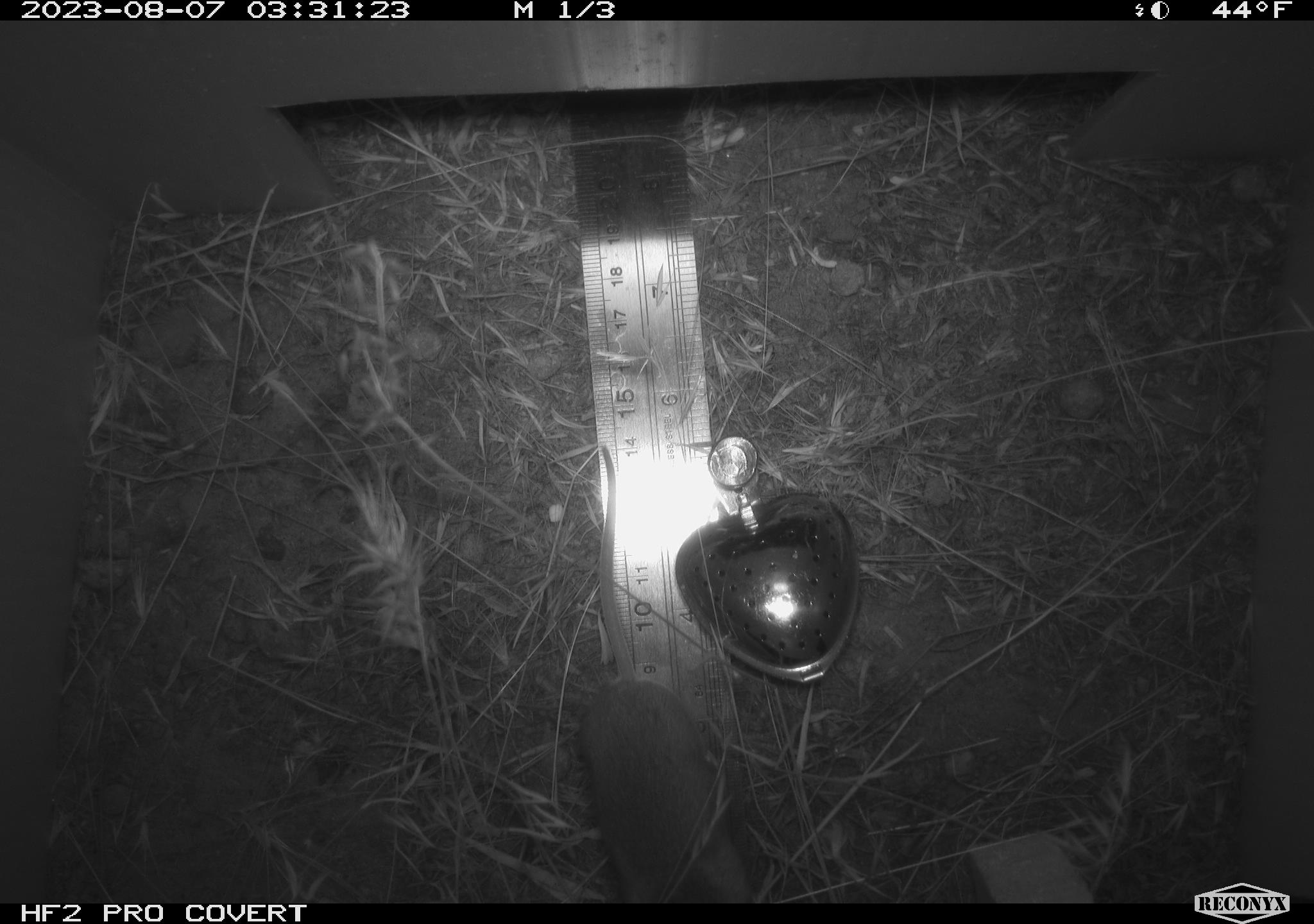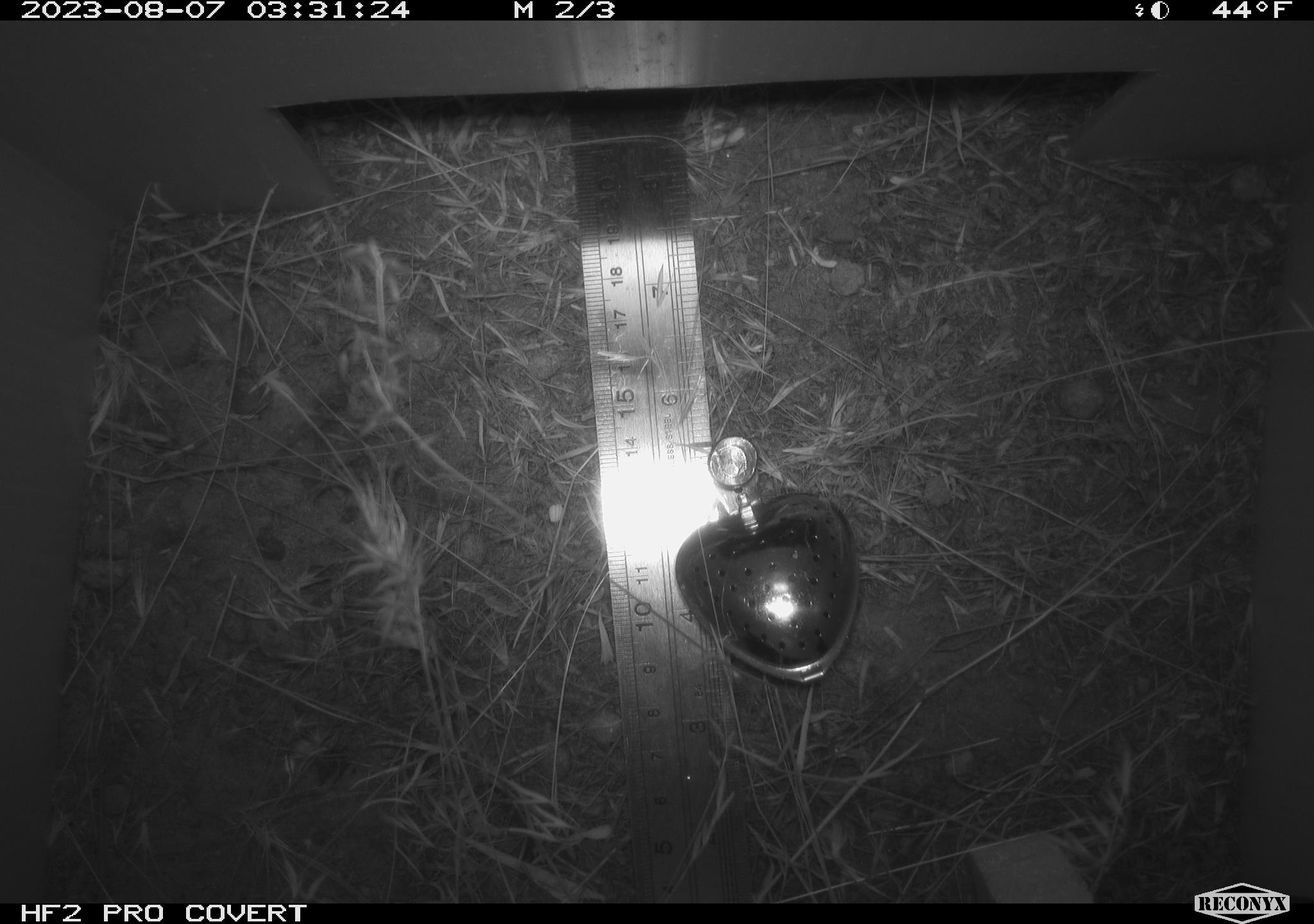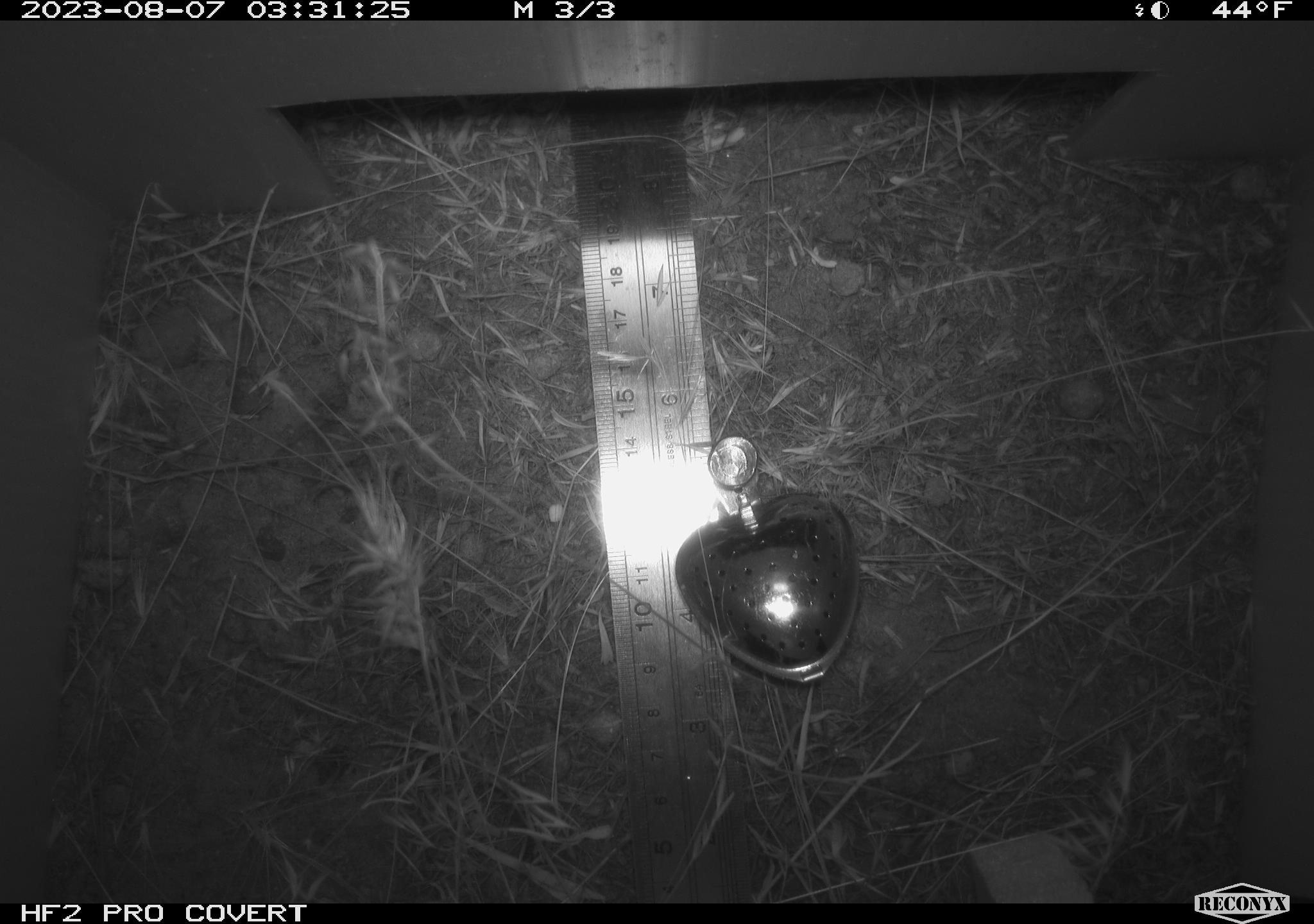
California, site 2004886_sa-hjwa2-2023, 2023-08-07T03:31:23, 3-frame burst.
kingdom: Animalia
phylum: Chordata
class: Mammalia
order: Rodentia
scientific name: Rodentia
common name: mouse species